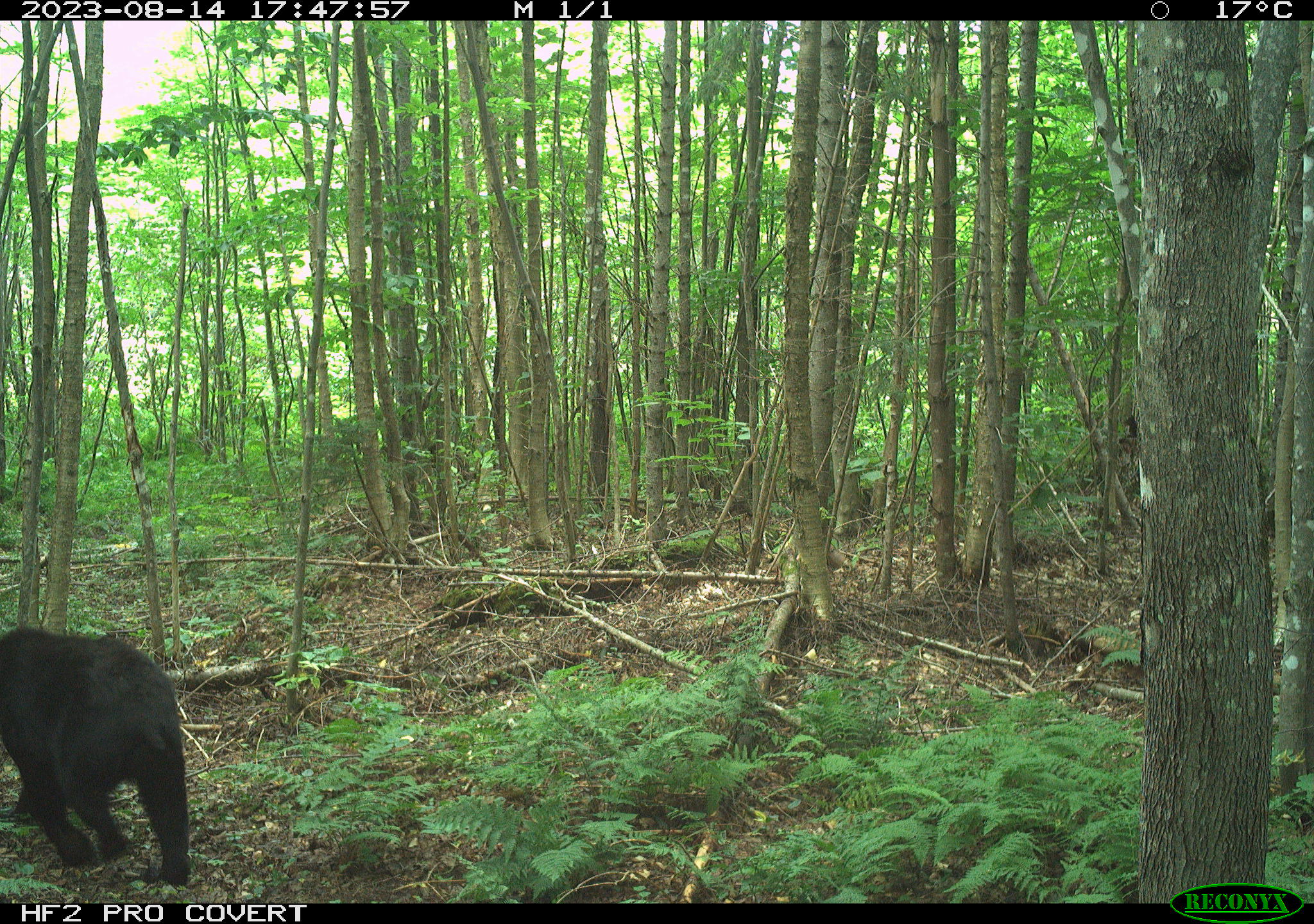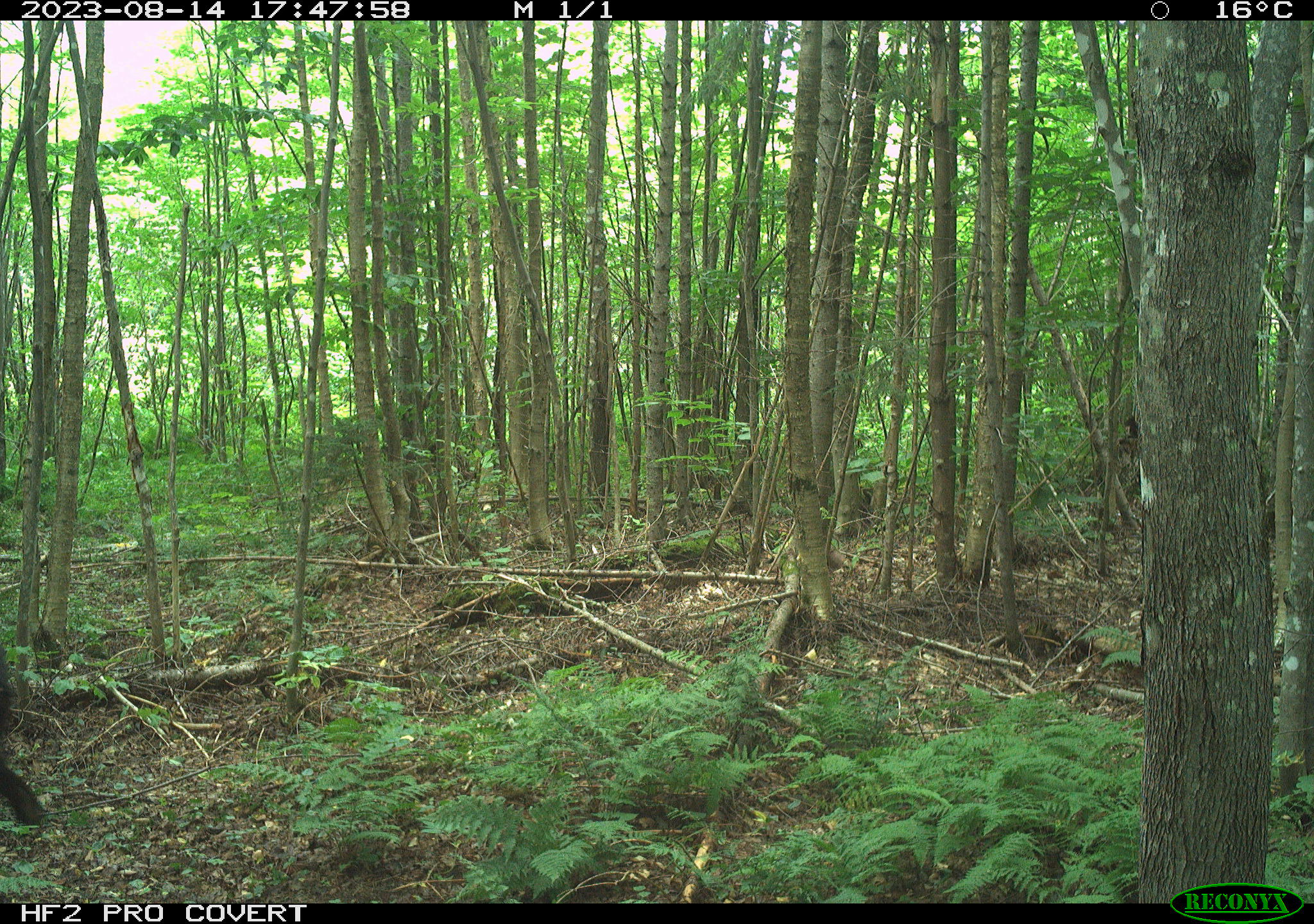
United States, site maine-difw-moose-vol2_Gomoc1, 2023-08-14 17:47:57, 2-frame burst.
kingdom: Animalia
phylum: Chordata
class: Mammalia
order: Carnivora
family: Ursidae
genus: Ursus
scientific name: Ursus americanus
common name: black bear